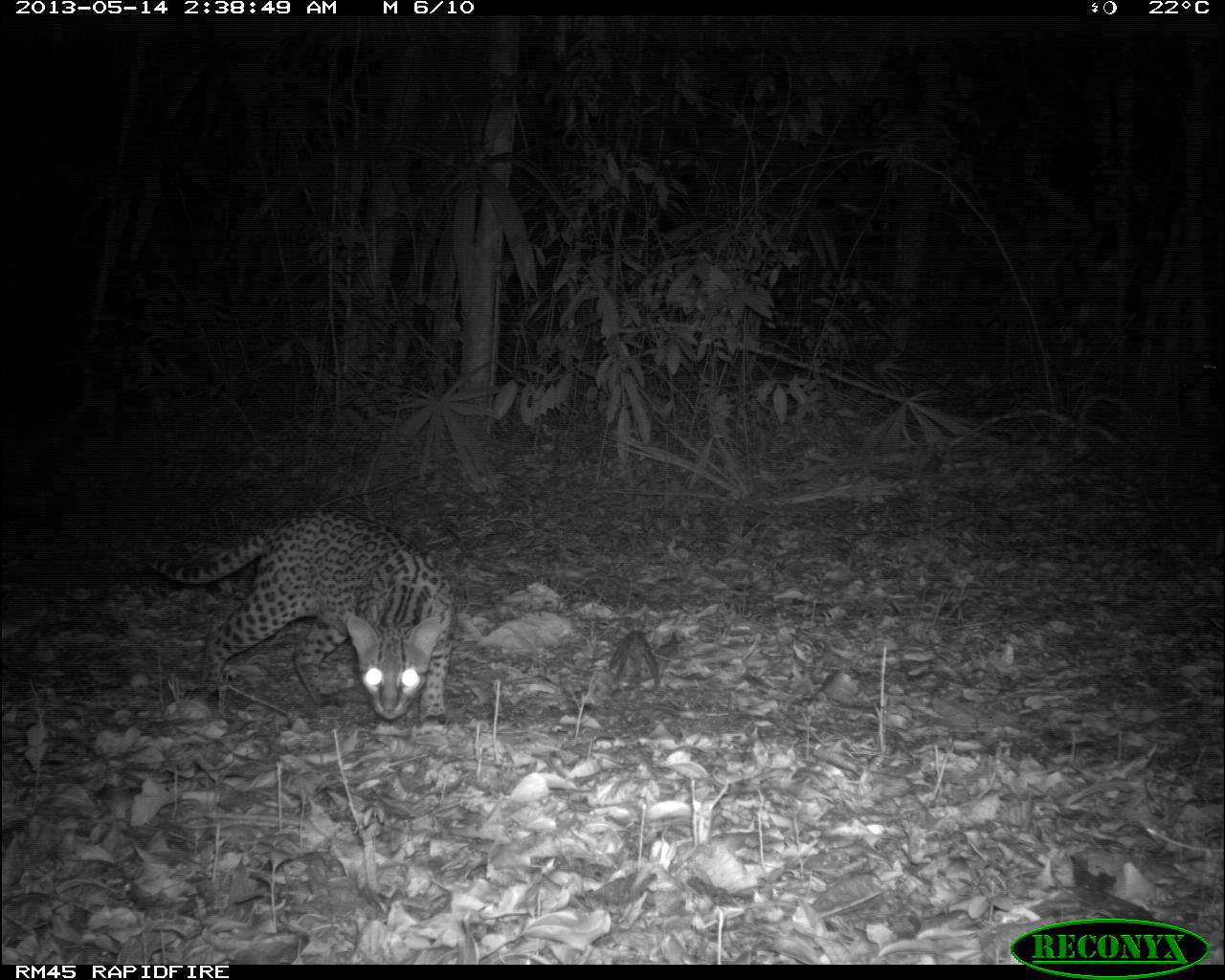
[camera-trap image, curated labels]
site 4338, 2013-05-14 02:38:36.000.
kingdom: Animalia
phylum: Chordata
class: Mammalia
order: Carnivora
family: Felidae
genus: Leopardus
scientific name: Leopardus pardalis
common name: ocelot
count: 1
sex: female